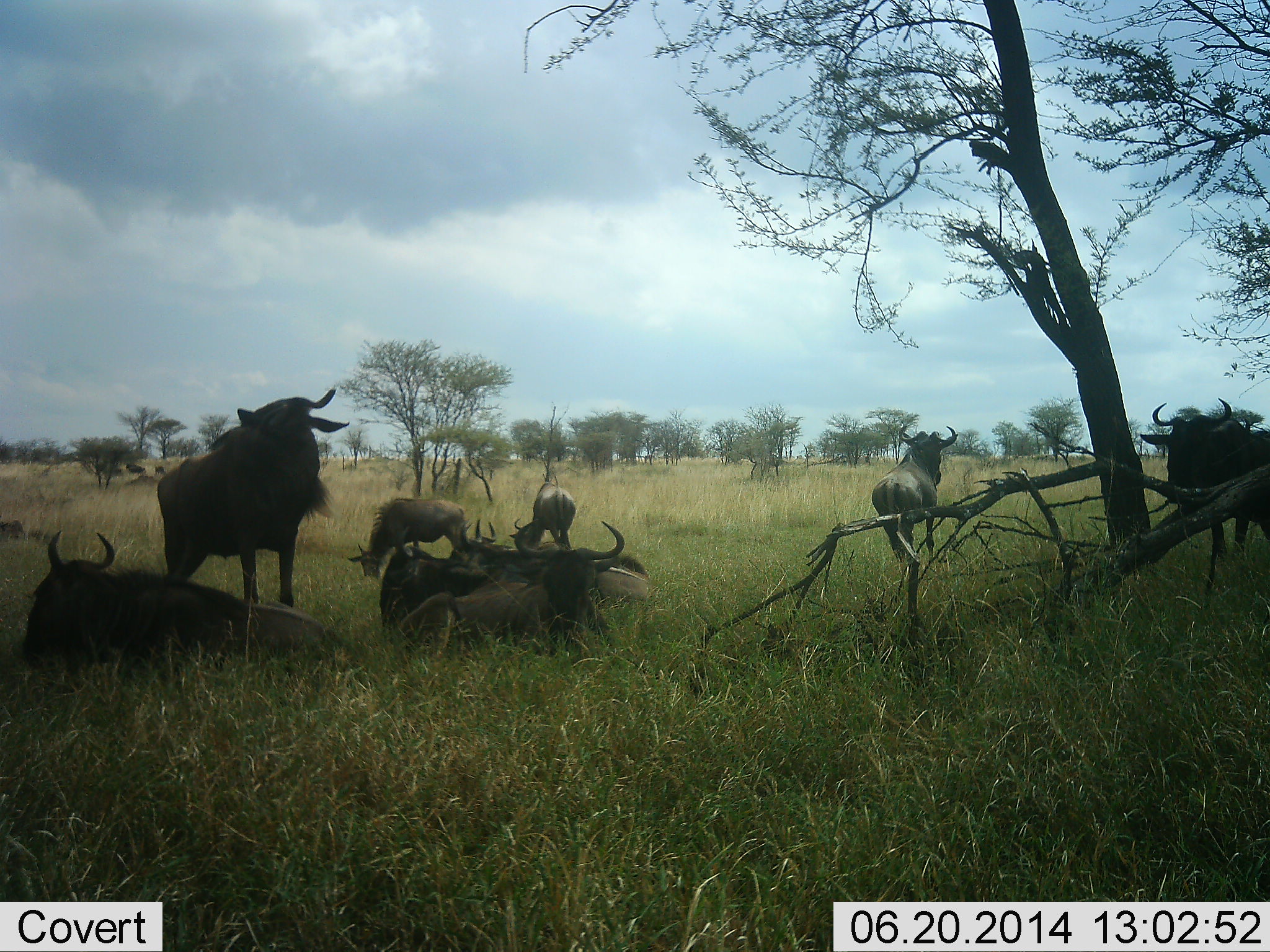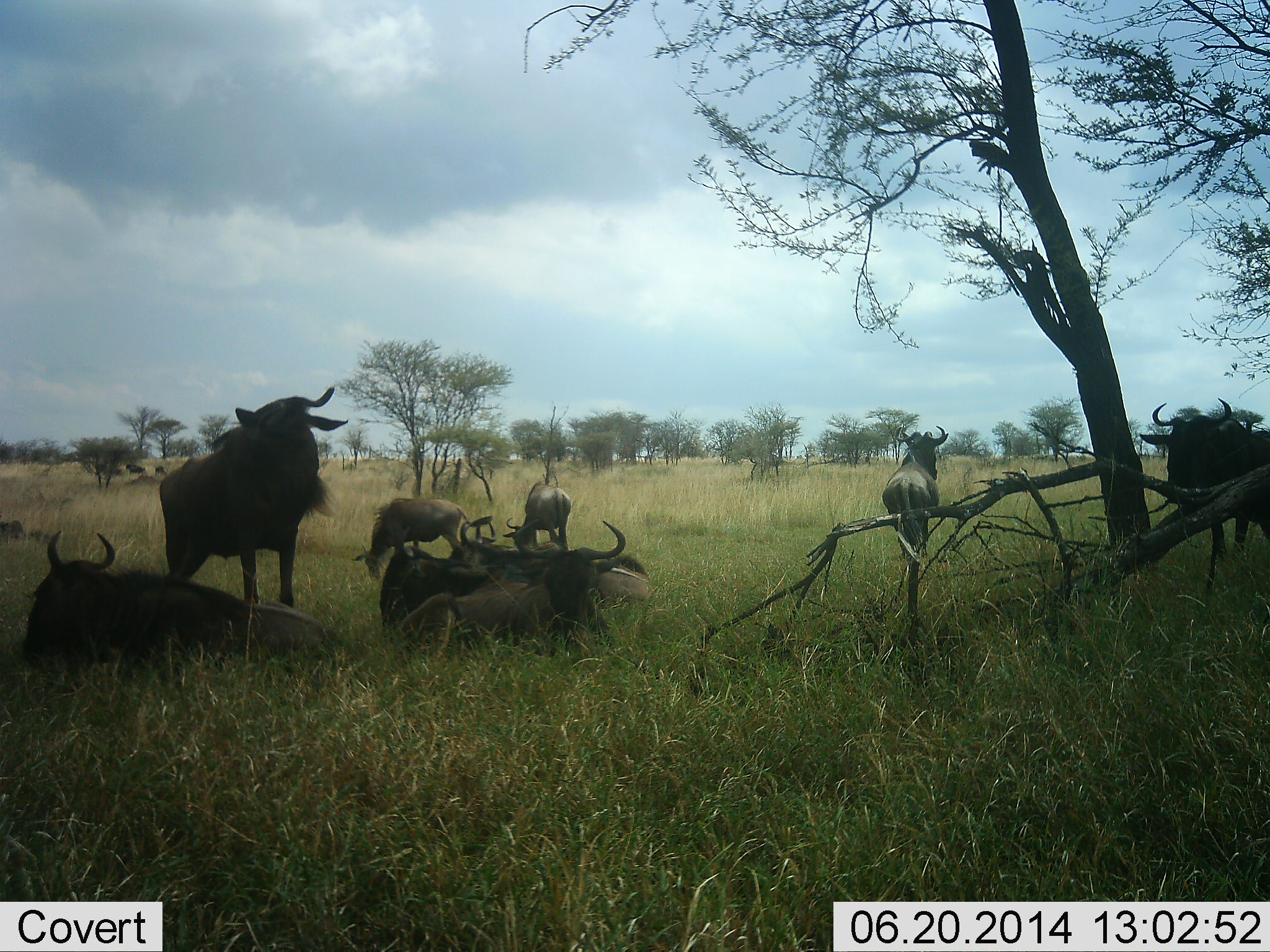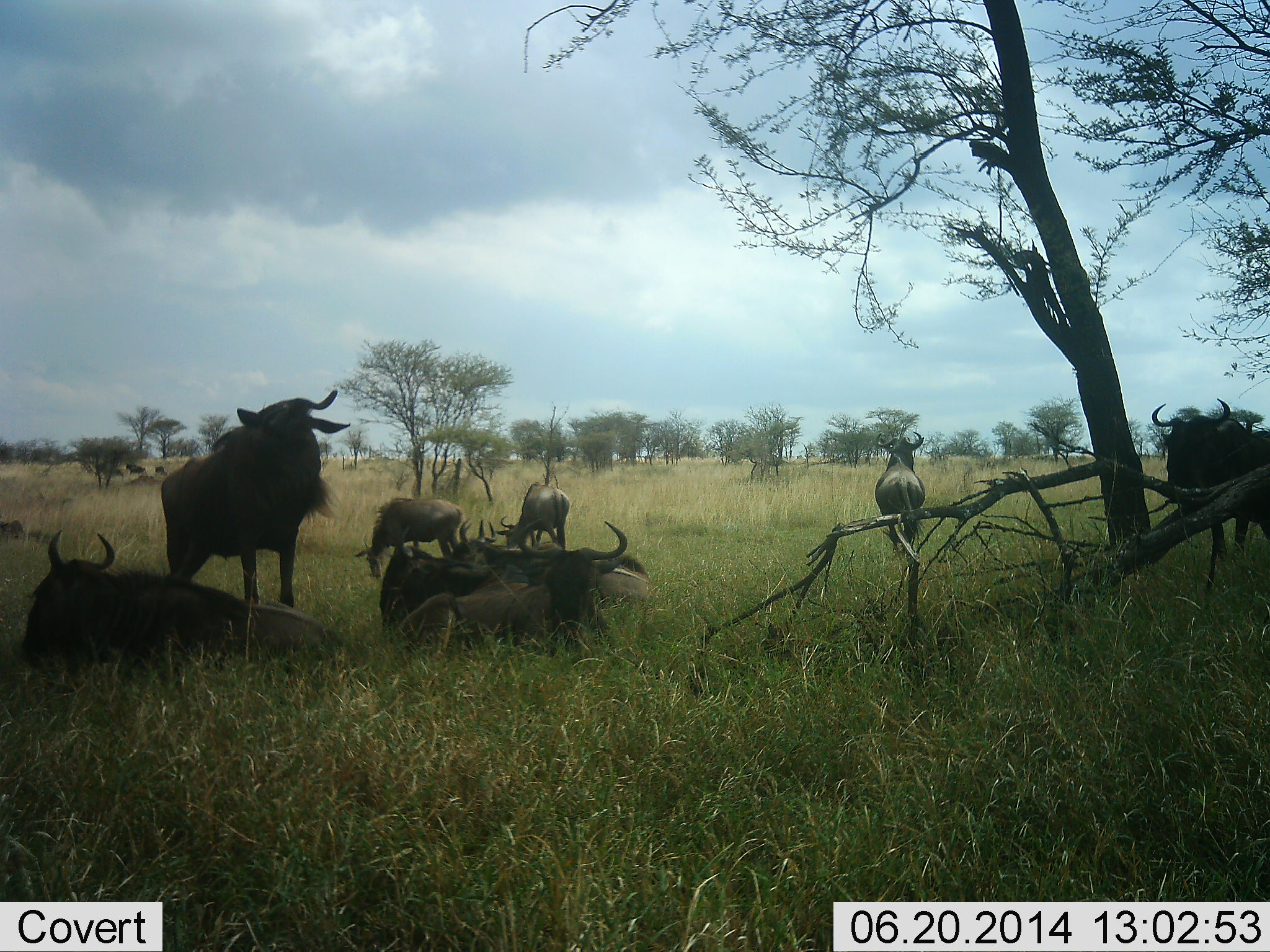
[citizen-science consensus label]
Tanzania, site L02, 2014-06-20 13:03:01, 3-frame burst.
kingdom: Animalia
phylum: Chordata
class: Mammalia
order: Artiodactyla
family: Bovidae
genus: Connochaetes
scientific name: Connochaetes taurinus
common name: blue wildebeest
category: wildebeest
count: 9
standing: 80%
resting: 100%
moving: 20%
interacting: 0%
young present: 20%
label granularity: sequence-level